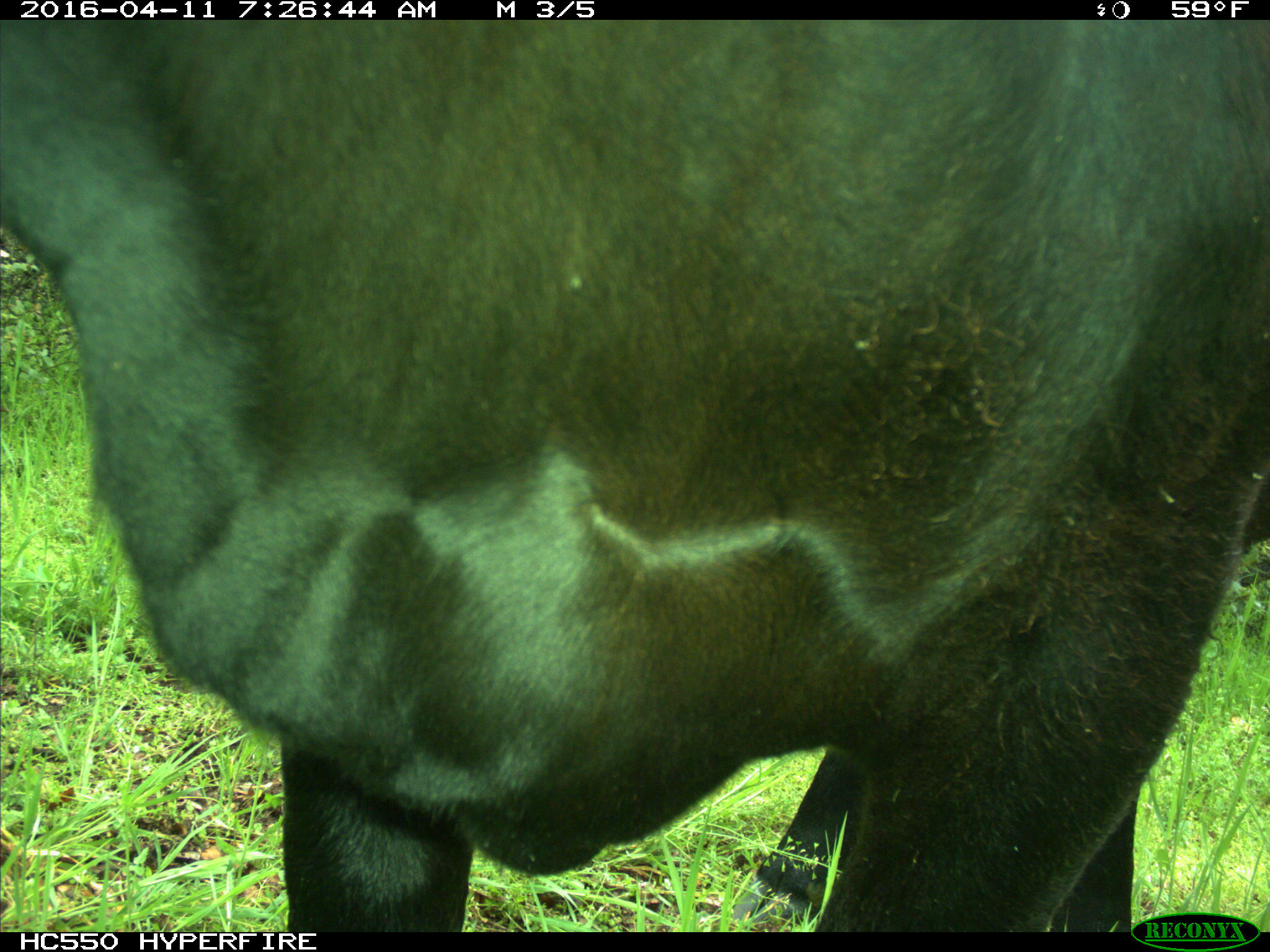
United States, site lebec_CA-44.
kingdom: Animalia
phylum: Chordata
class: Mammalia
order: Artiodactyla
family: Bovidae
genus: Bos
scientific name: Bos taurus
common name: domestic cow